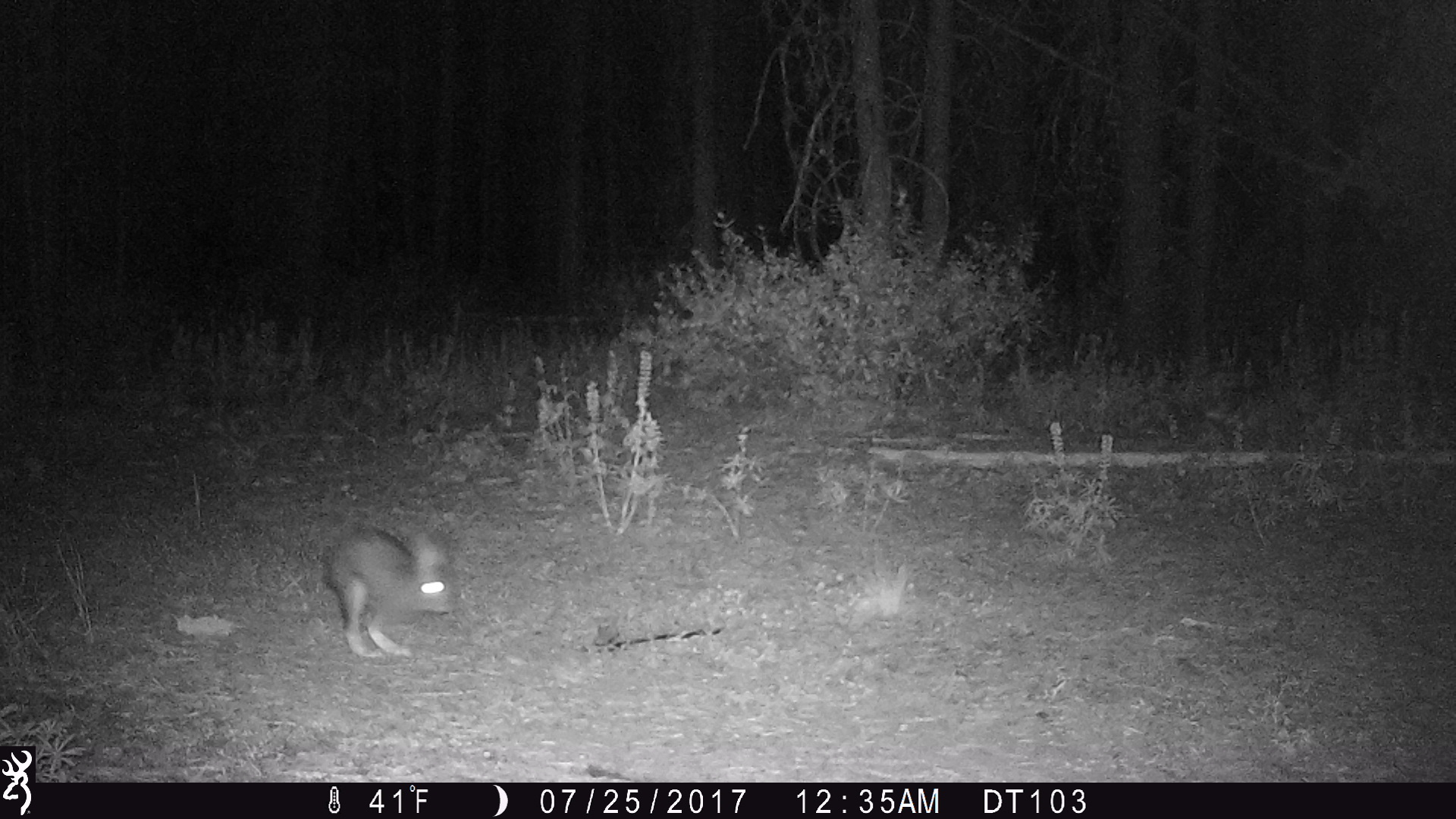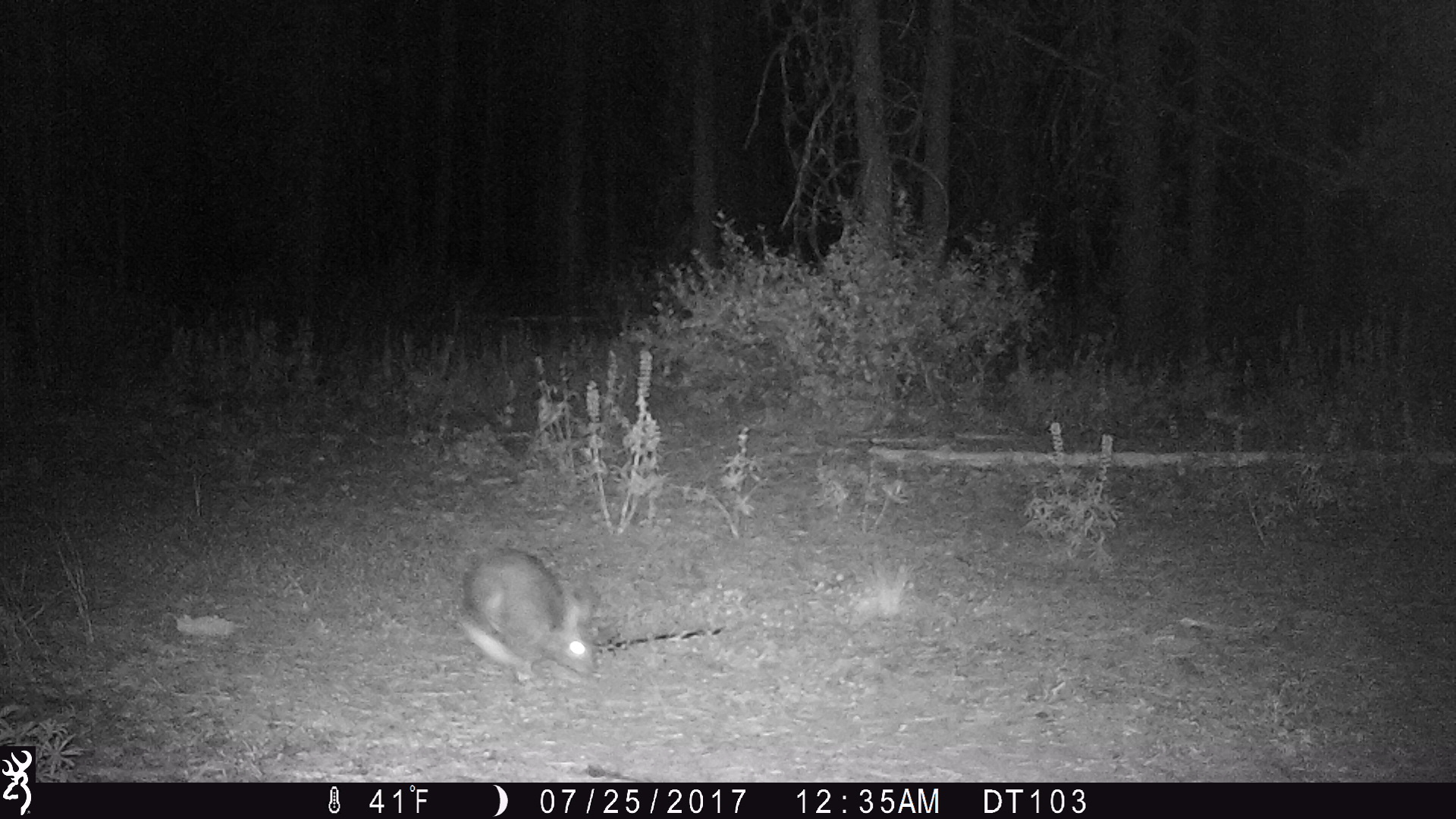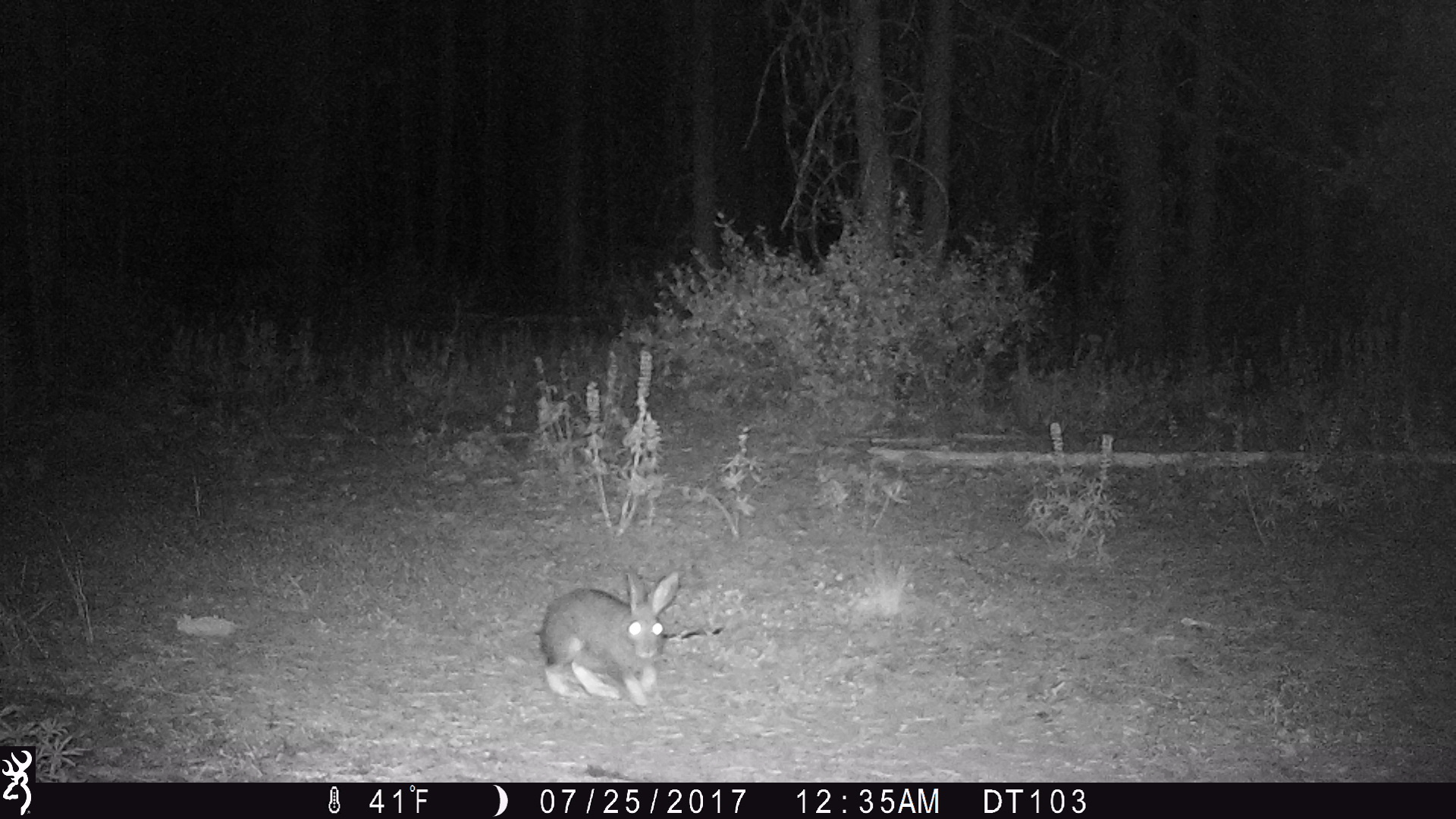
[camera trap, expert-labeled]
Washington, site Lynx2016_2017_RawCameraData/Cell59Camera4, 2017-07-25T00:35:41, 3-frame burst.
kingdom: Animalia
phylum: Chordata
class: Mammalia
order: Lagomorpha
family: Leporidae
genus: Lepus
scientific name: Lepus americanus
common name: snowshoe hare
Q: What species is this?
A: Lepus americanus (snowshoe hare).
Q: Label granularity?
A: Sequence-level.